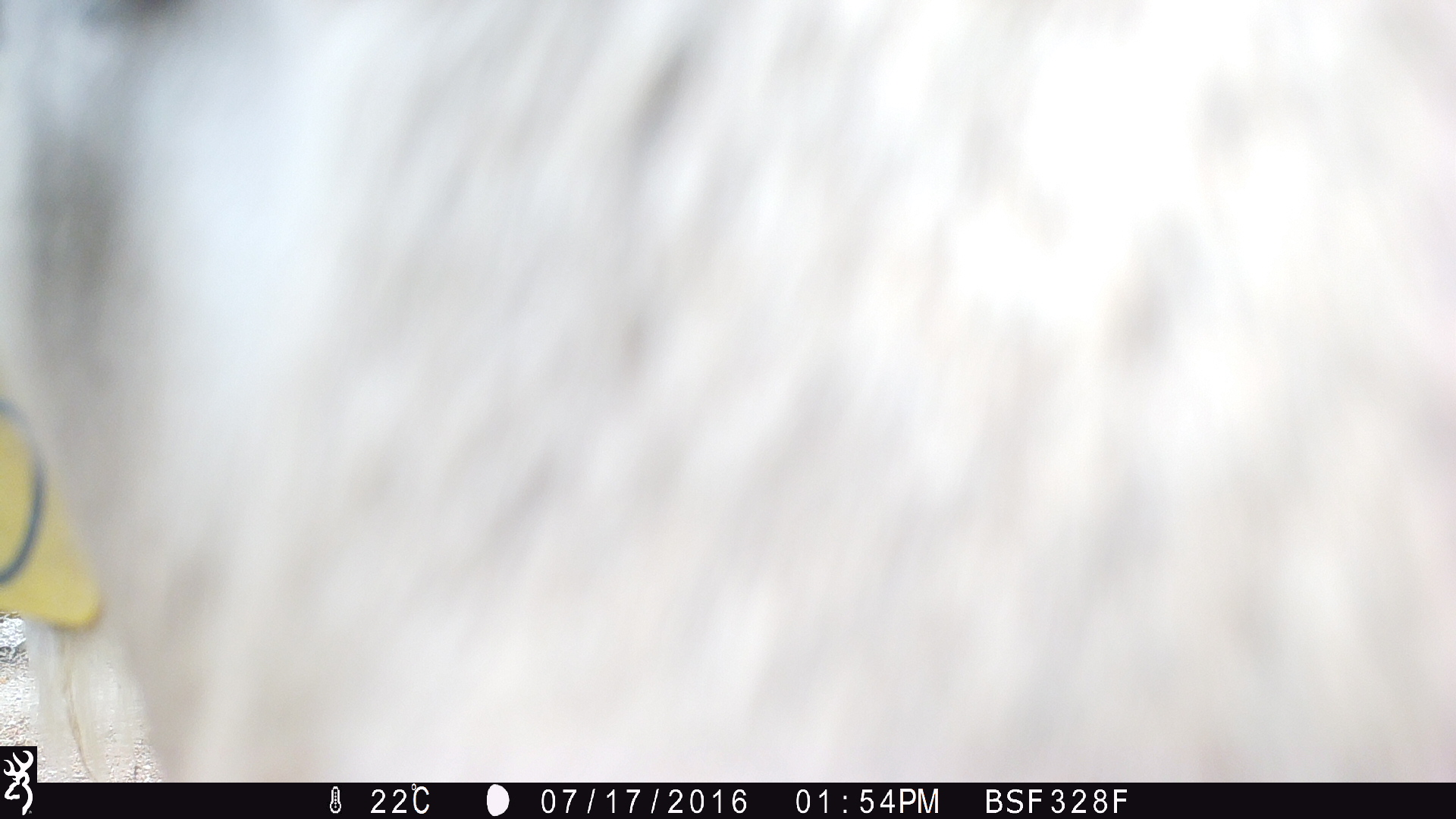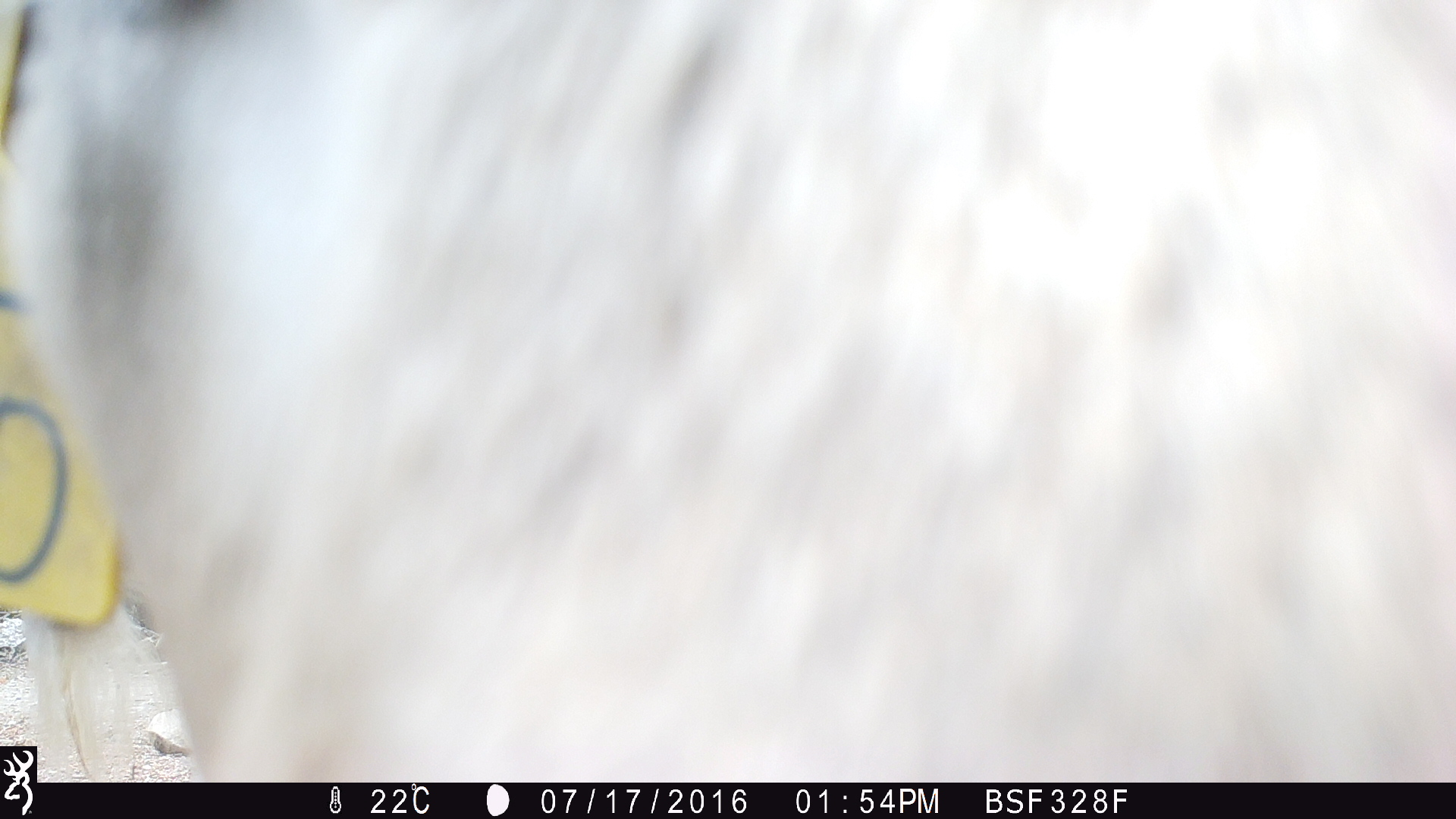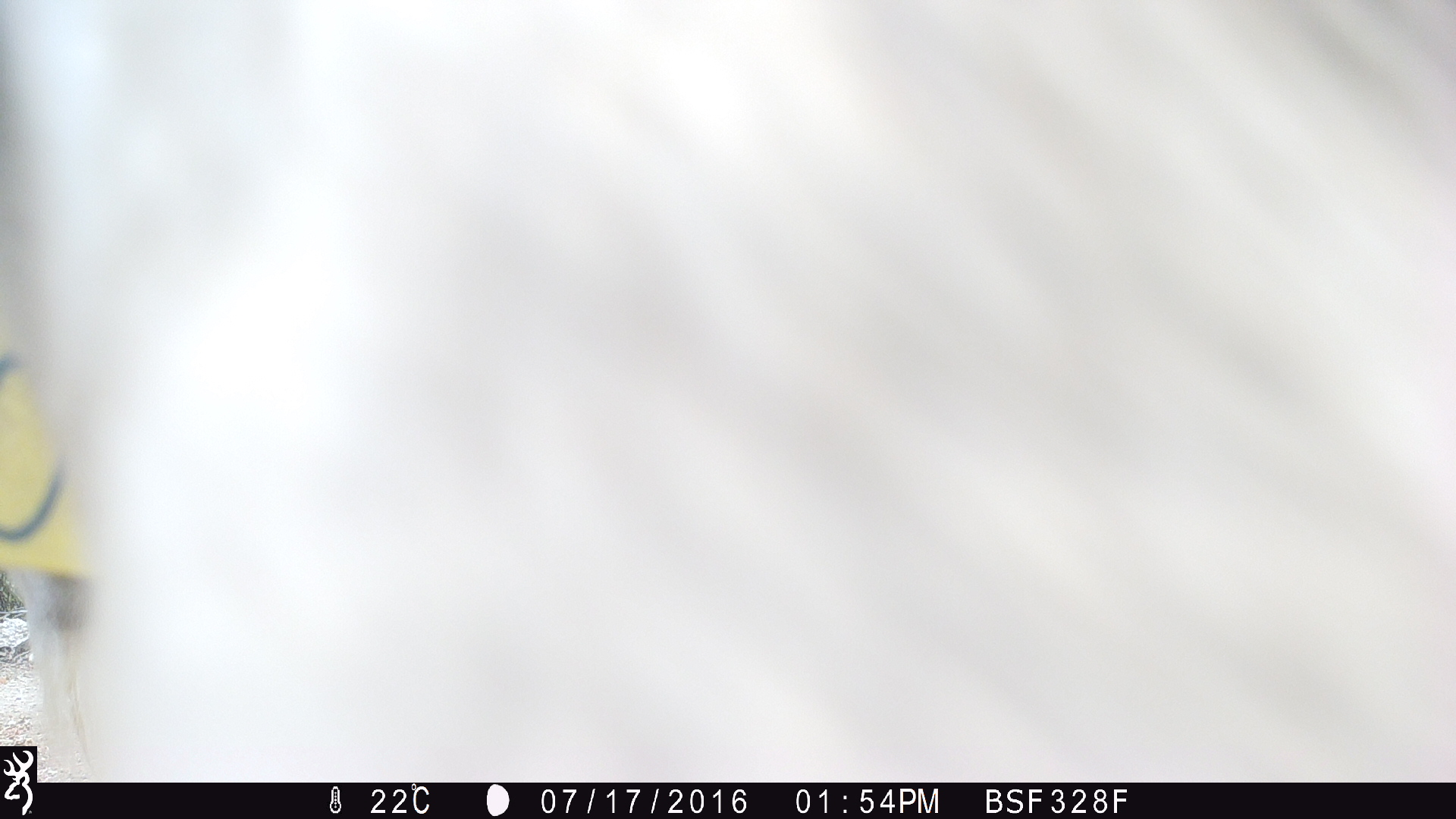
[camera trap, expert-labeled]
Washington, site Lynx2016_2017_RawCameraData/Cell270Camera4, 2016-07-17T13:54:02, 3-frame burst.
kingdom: Animalia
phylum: Chordata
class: Mammalia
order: Artiodactyla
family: Bovidae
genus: Bos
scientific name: Bos taurus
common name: domestic cattle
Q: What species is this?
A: Domestic cattle (Bos taurus).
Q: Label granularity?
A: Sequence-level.